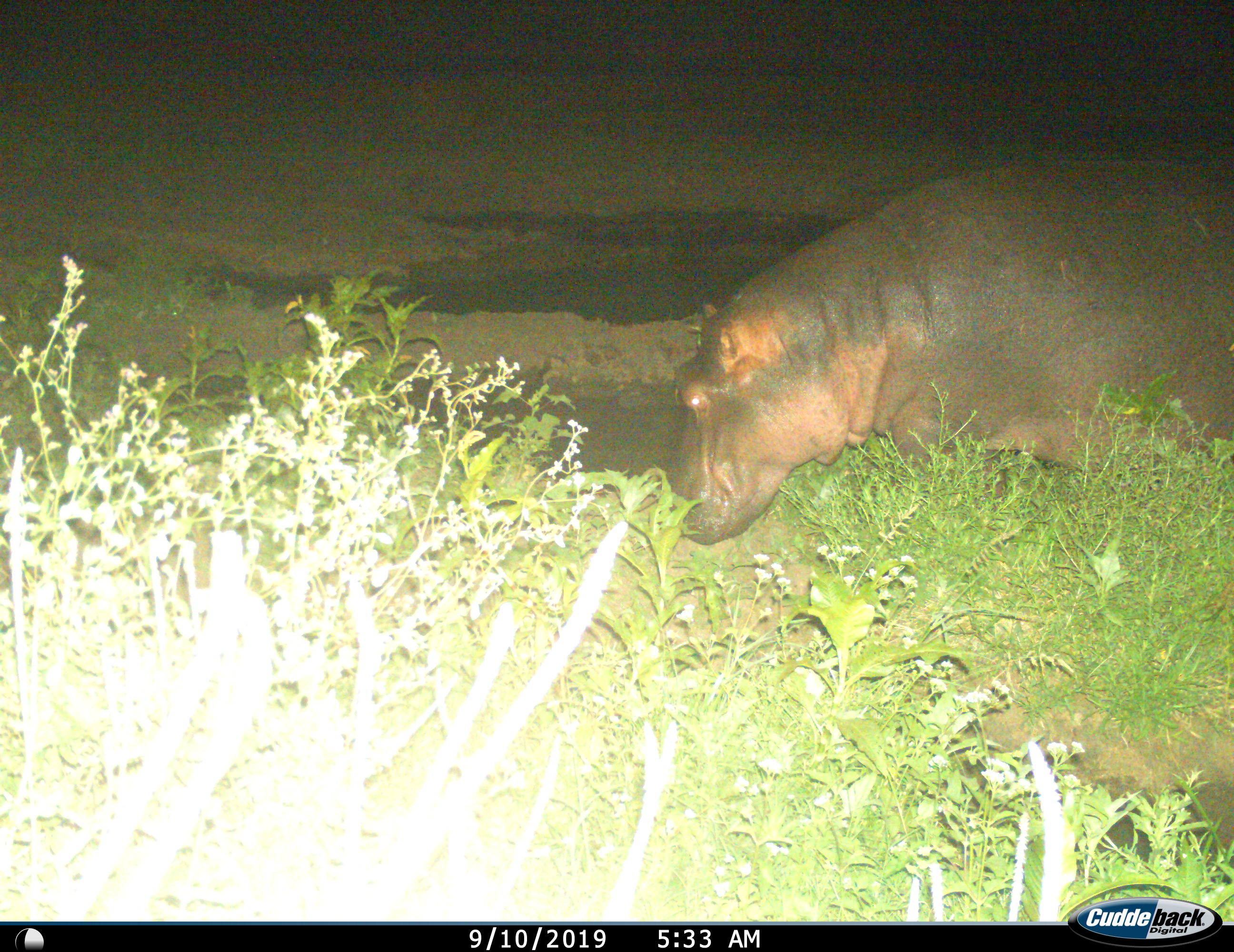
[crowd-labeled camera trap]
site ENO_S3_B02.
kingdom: Animalia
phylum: Chordata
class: Mammalia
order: Artiodactyla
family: Hippopotamidae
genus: Hippopotamus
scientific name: Hippopotamus amphibius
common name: hippopotamus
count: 1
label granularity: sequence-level